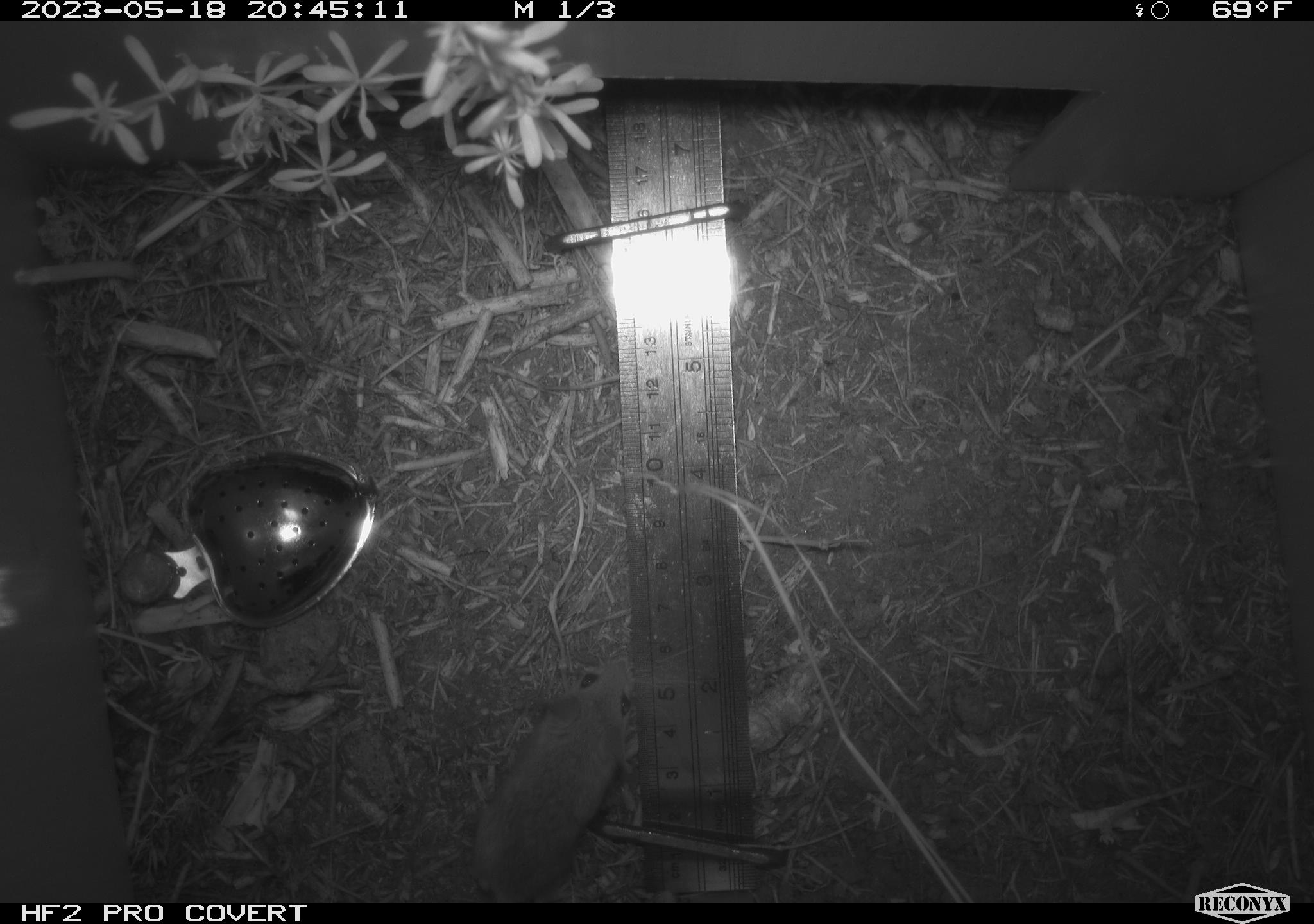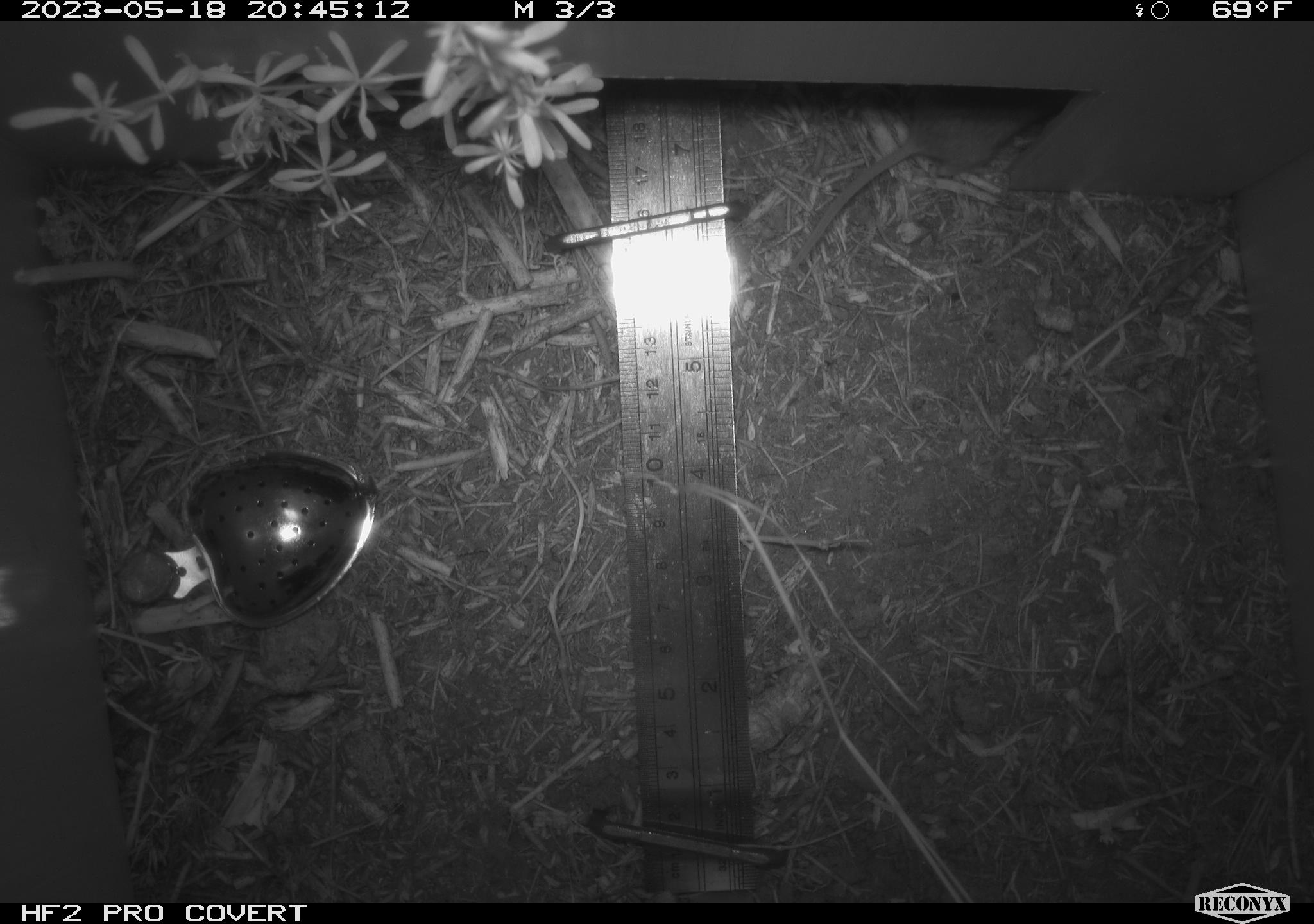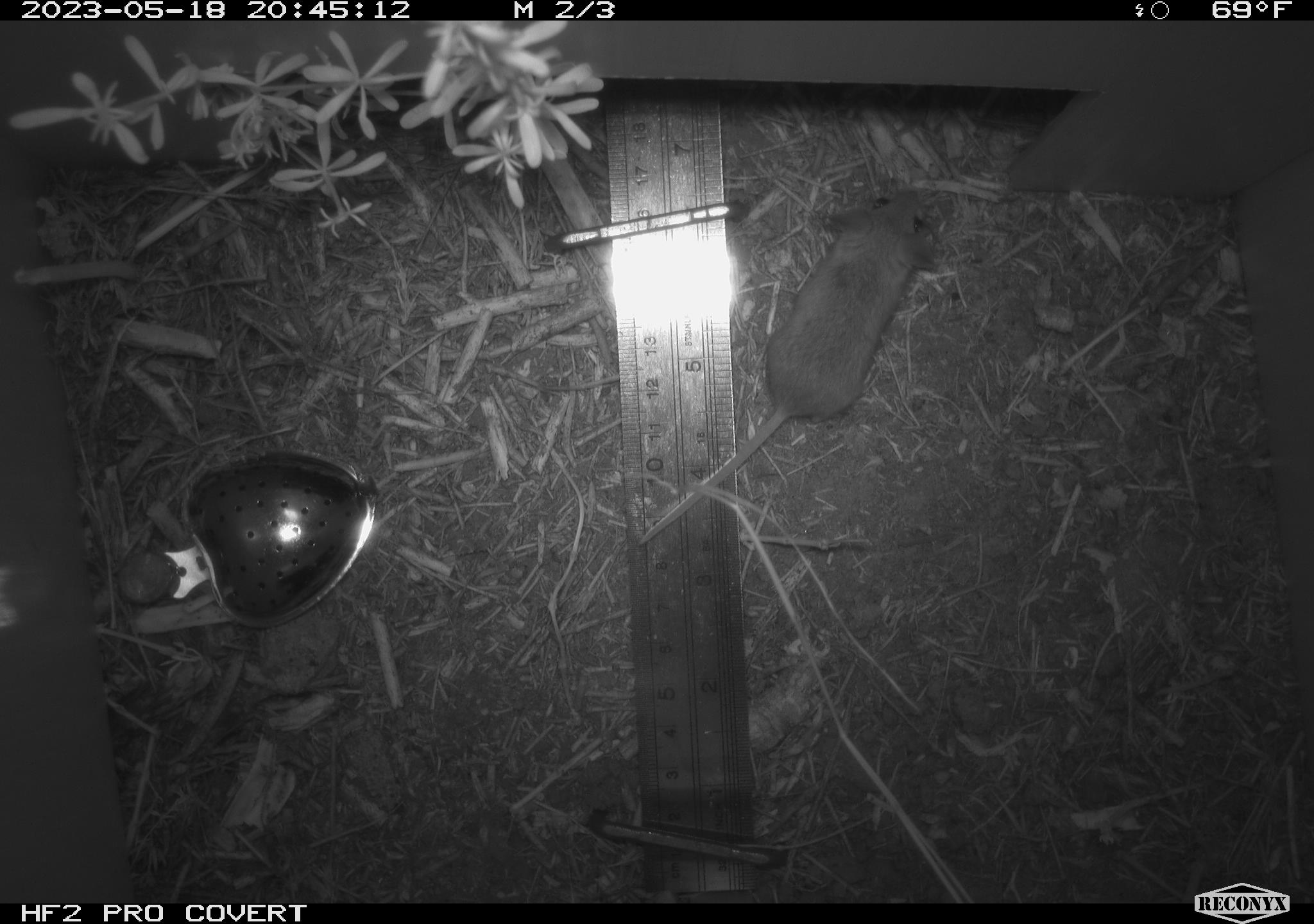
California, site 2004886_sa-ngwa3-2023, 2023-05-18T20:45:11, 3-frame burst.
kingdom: Animalia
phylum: Chordata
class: Mammalia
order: Rodentia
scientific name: Rodentia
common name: mouse species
Mouse species (Rodentia).